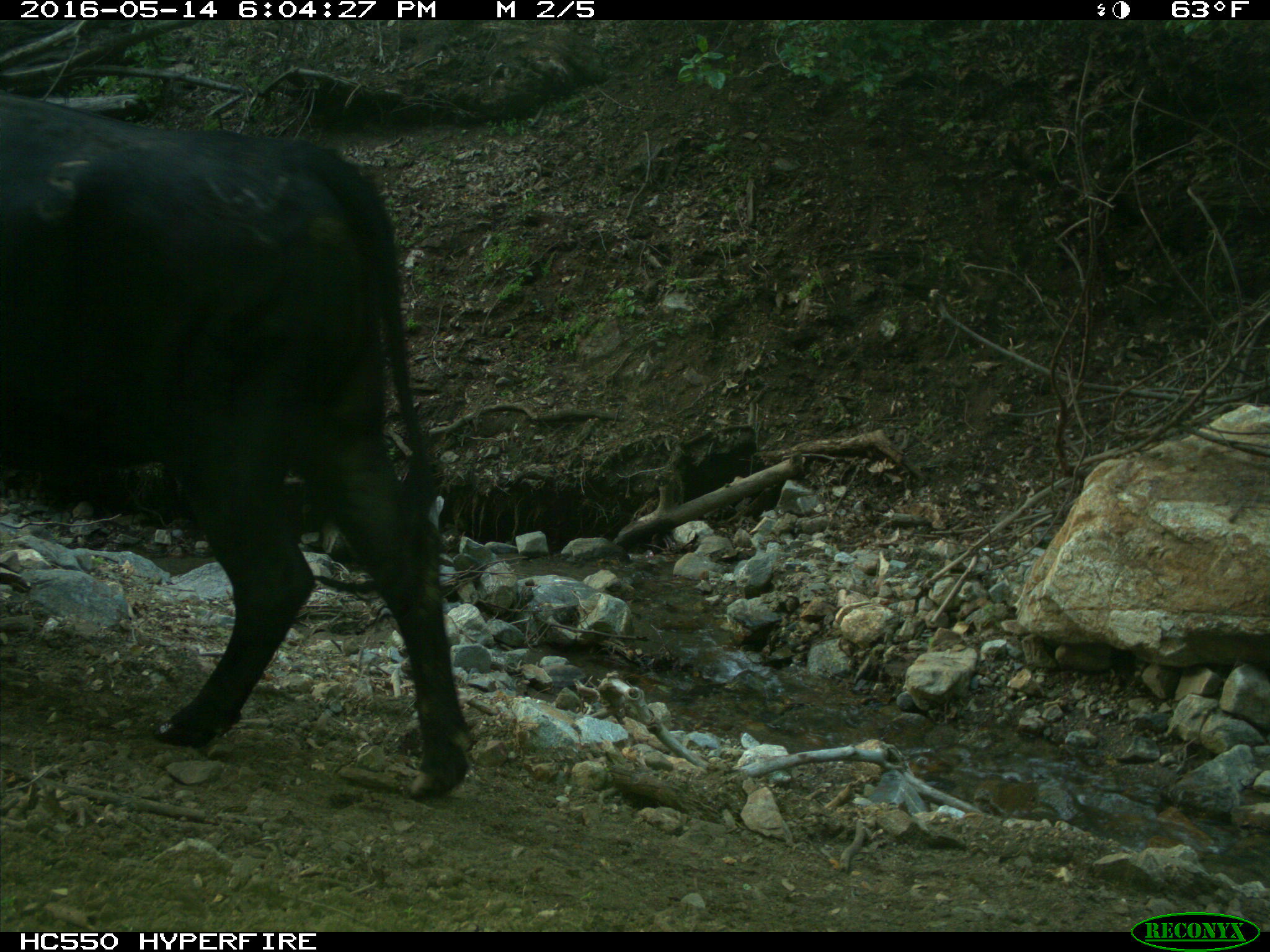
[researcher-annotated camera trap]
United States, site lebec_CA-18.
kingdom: Animalia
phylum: Chordata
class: Mammalia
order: Artiodactyla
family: Bovidae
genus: Bos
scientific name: Bos taurus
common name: domestic cow